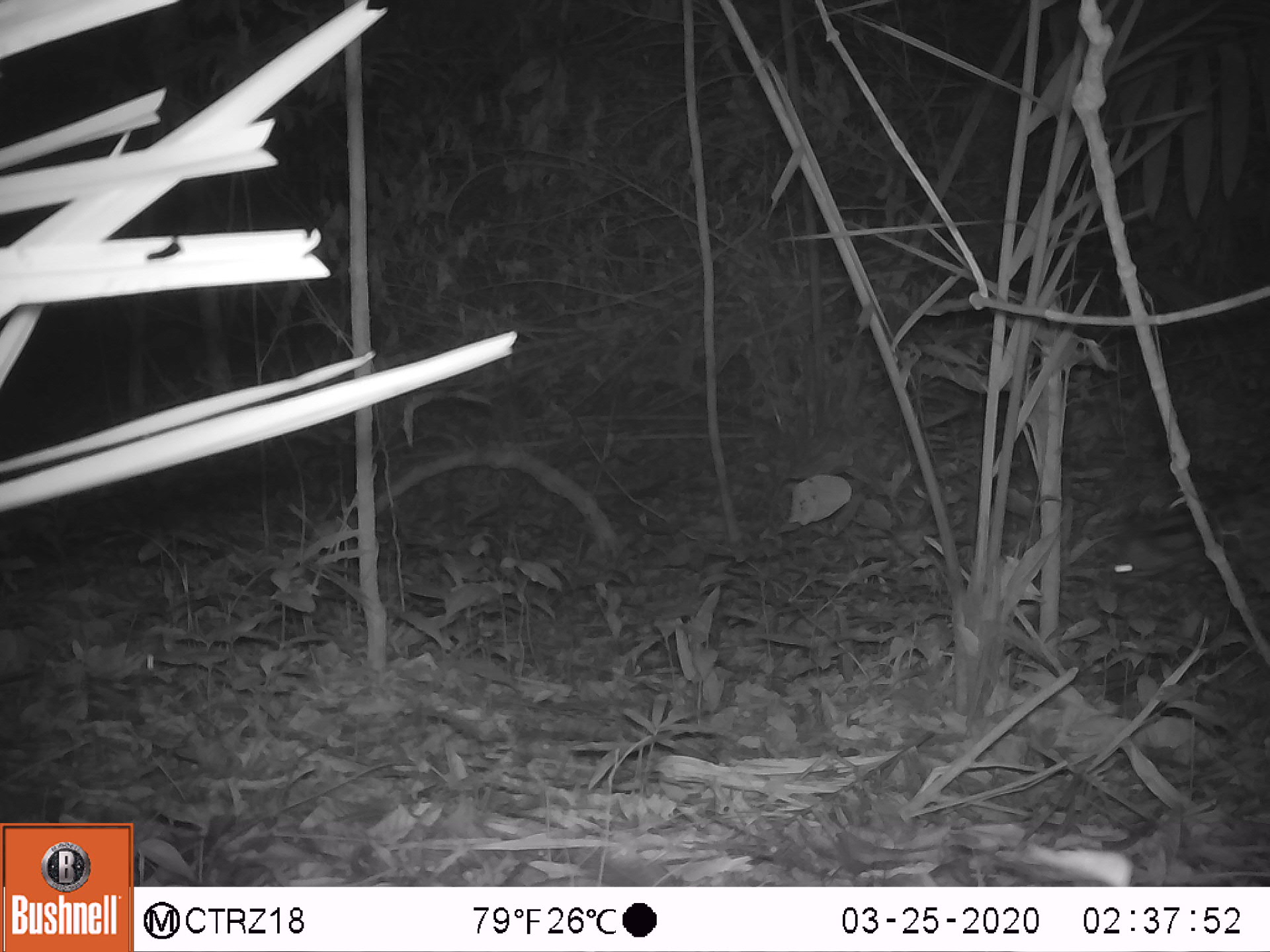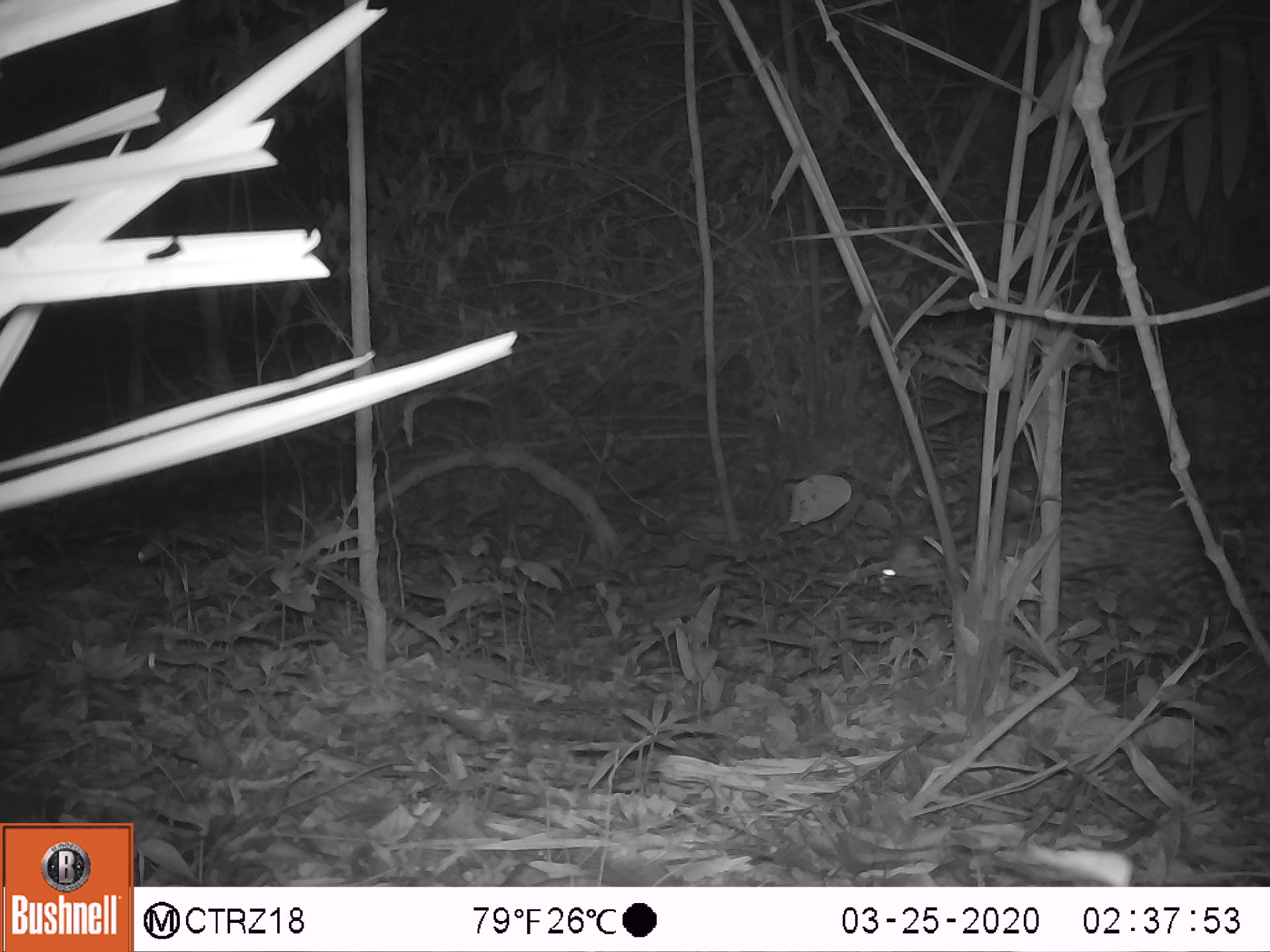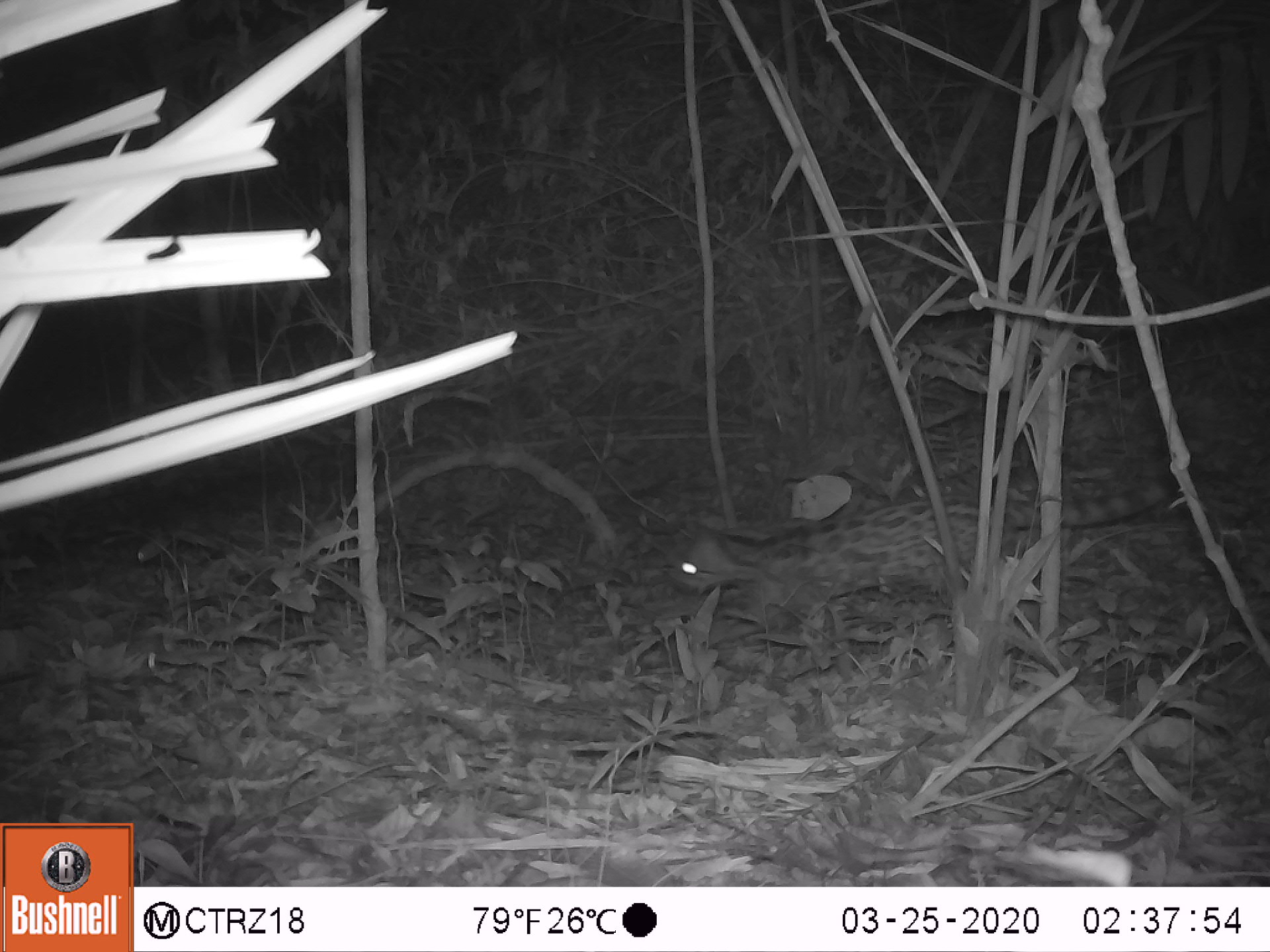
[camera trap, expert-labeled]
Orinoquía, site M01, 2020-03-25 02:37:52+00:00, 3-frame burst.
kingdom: Animalia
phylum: Chordata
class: Mammalia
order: Carnivora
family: Felidae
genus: Leopardus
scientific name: Leopardus wiedii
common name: margay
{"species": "margay (Leopardus wiedii)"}